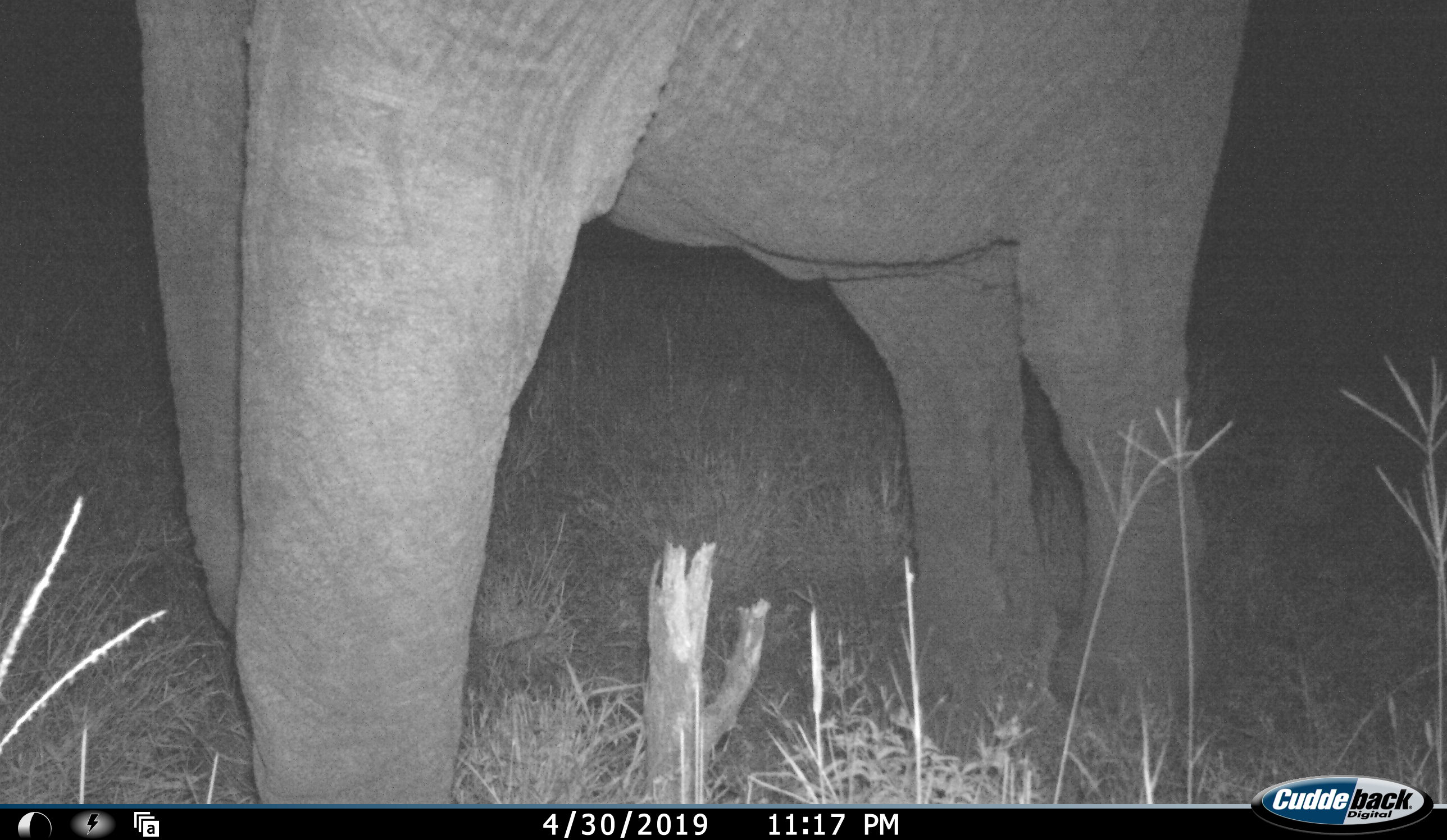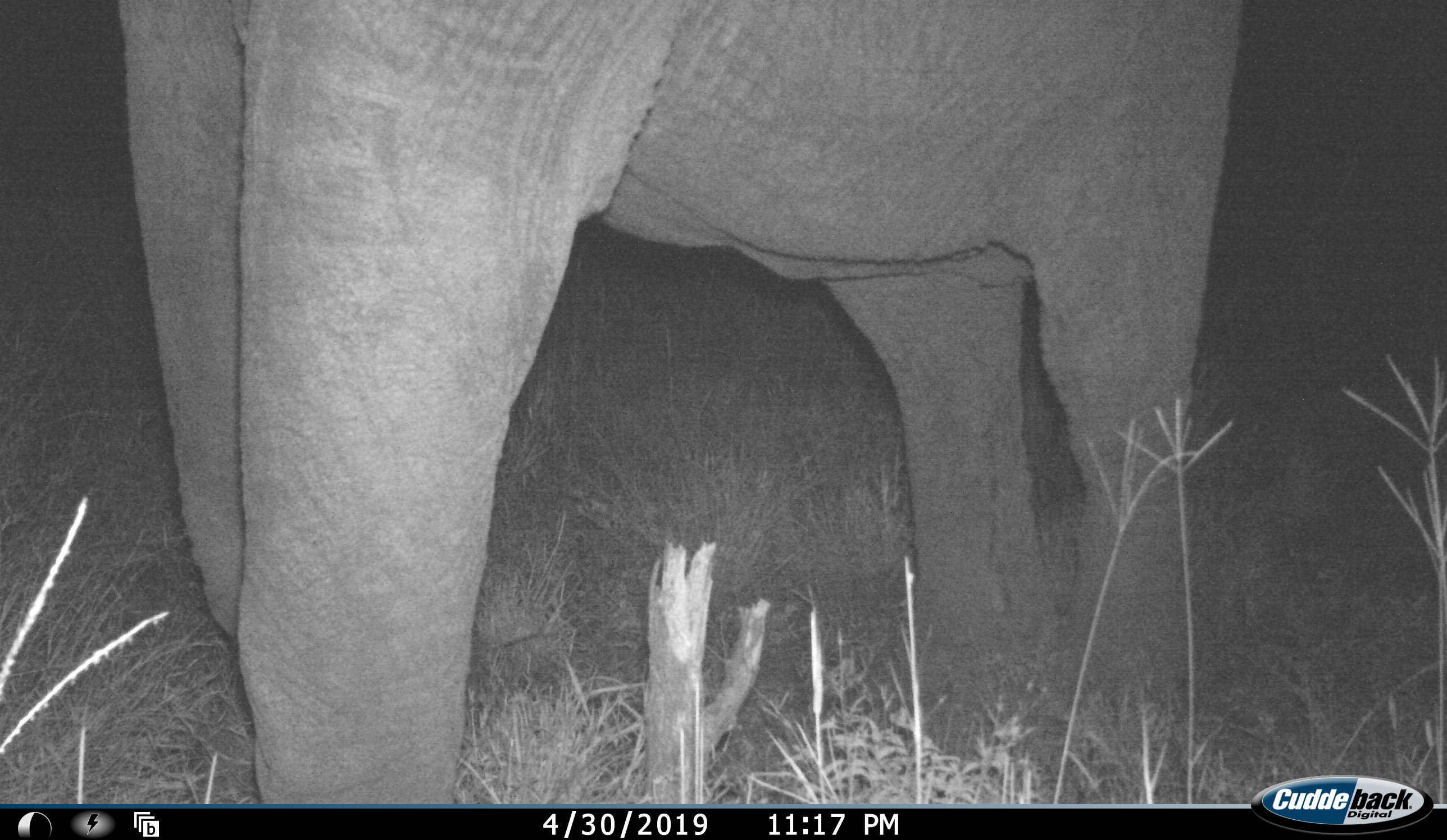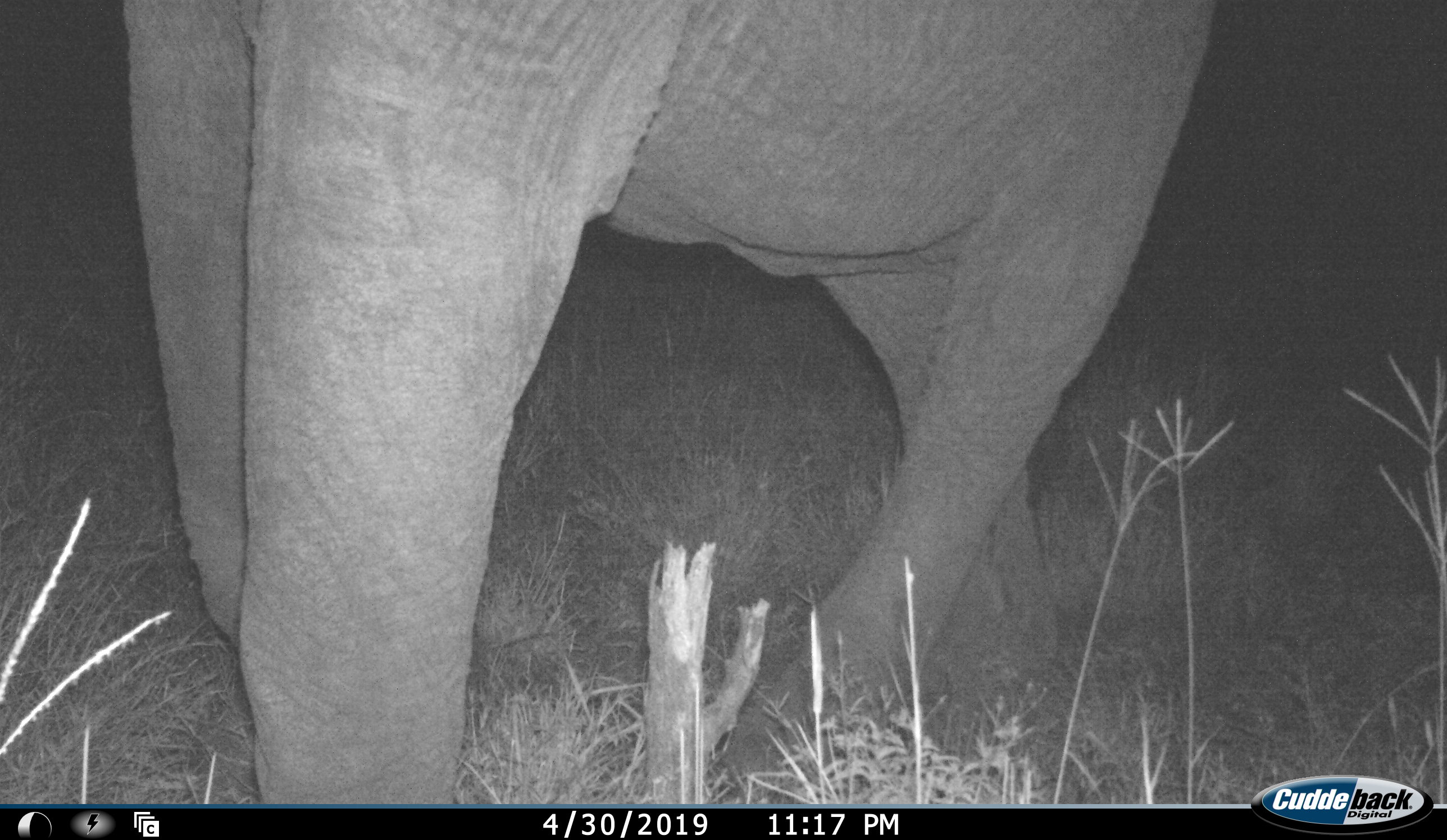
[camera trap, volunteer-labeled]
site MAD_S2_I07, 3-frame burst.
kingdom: Animalia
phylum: Chordata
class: Mammalia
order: Proboscidea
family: Elephantidae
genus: Loxodonta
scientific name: Loxodonta africana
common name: african bush elephant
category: elephant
Elephant (african bush elephant) (Loxodonta africana), count 1. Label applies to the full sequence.